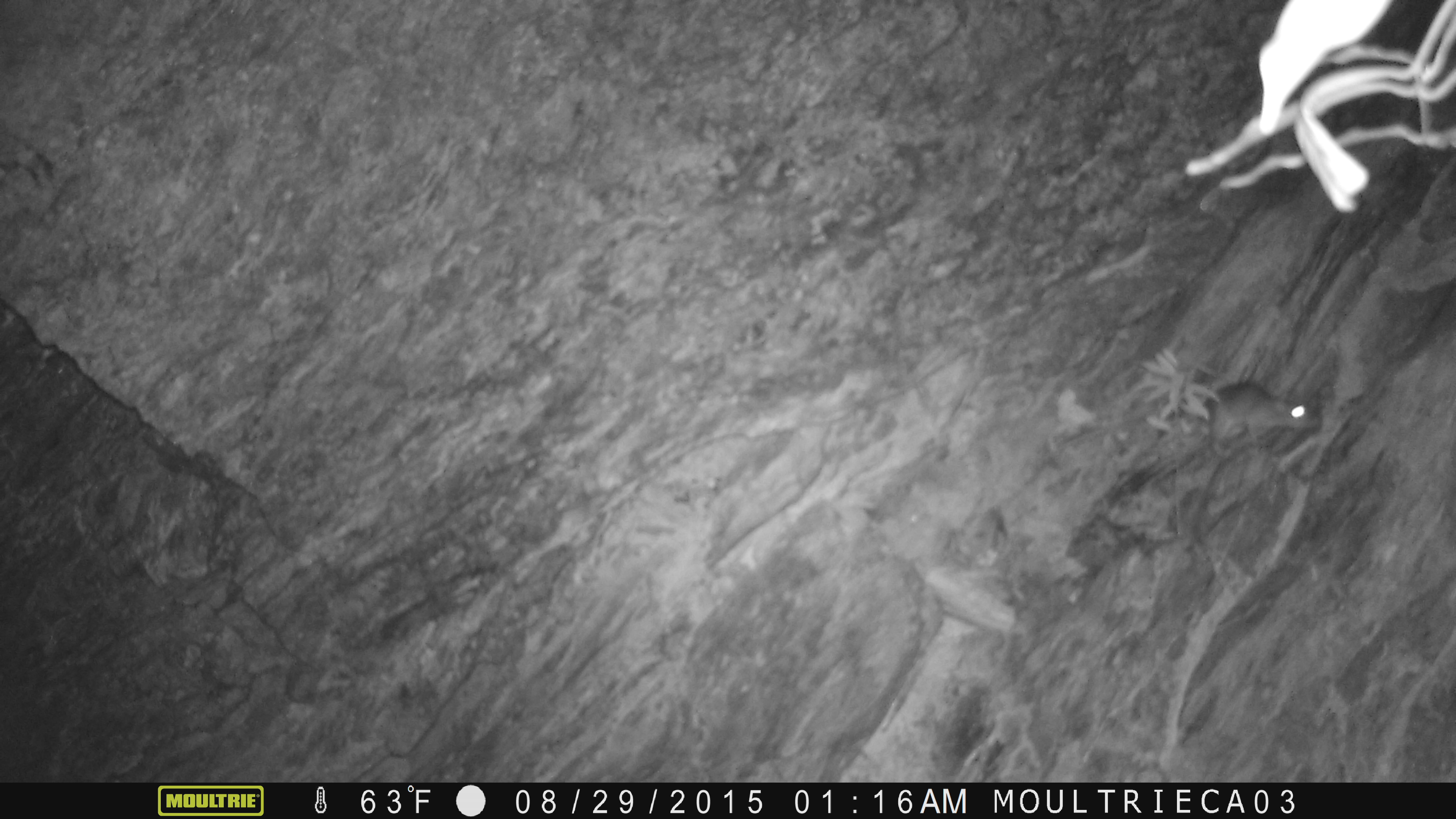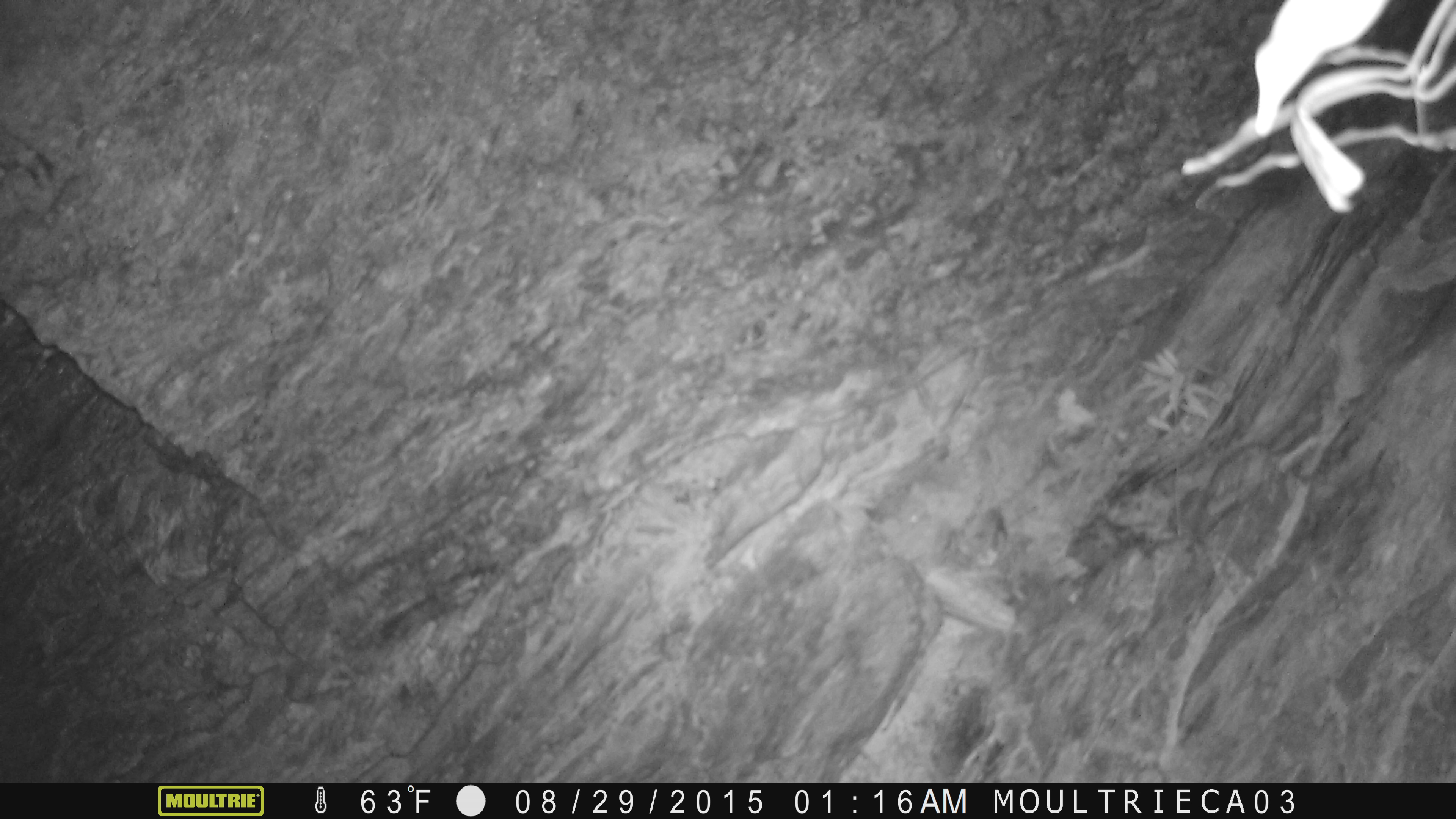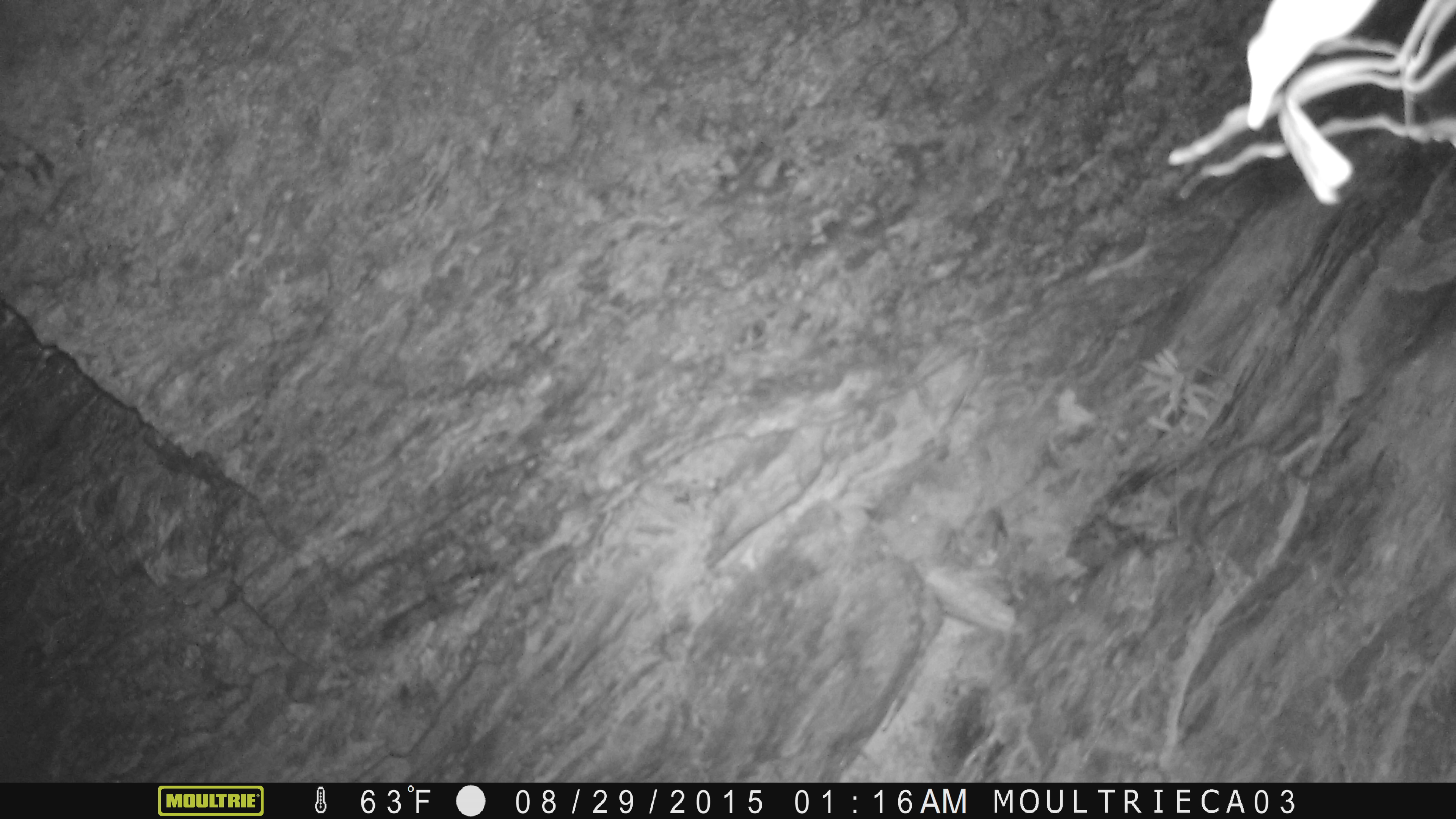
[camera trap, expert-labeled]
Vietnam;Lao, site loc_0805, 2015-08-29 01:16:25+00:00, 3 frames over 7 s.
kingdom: Animalia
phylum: Chordata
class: Mammalia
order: Rodentia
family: Muridae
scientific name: Muridae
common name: old-world mice and rats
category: unidentified murid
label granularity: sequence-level